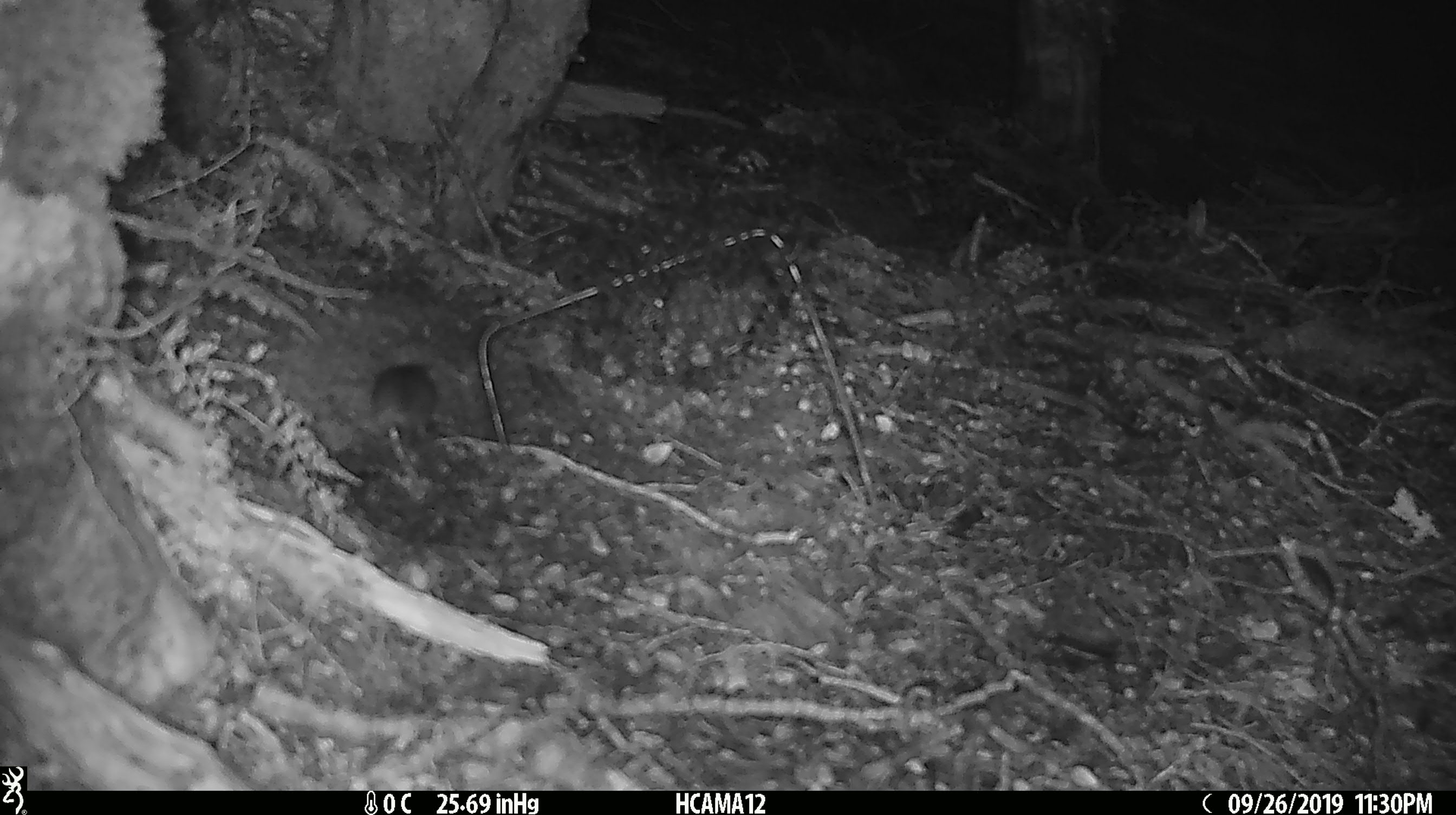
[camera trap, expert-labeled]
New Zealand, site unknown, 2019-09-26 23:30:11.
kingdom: Animalia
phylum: Chordata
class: Mammalia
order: Rodentia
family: Muridae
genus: Mus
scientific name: Mus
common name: mouse